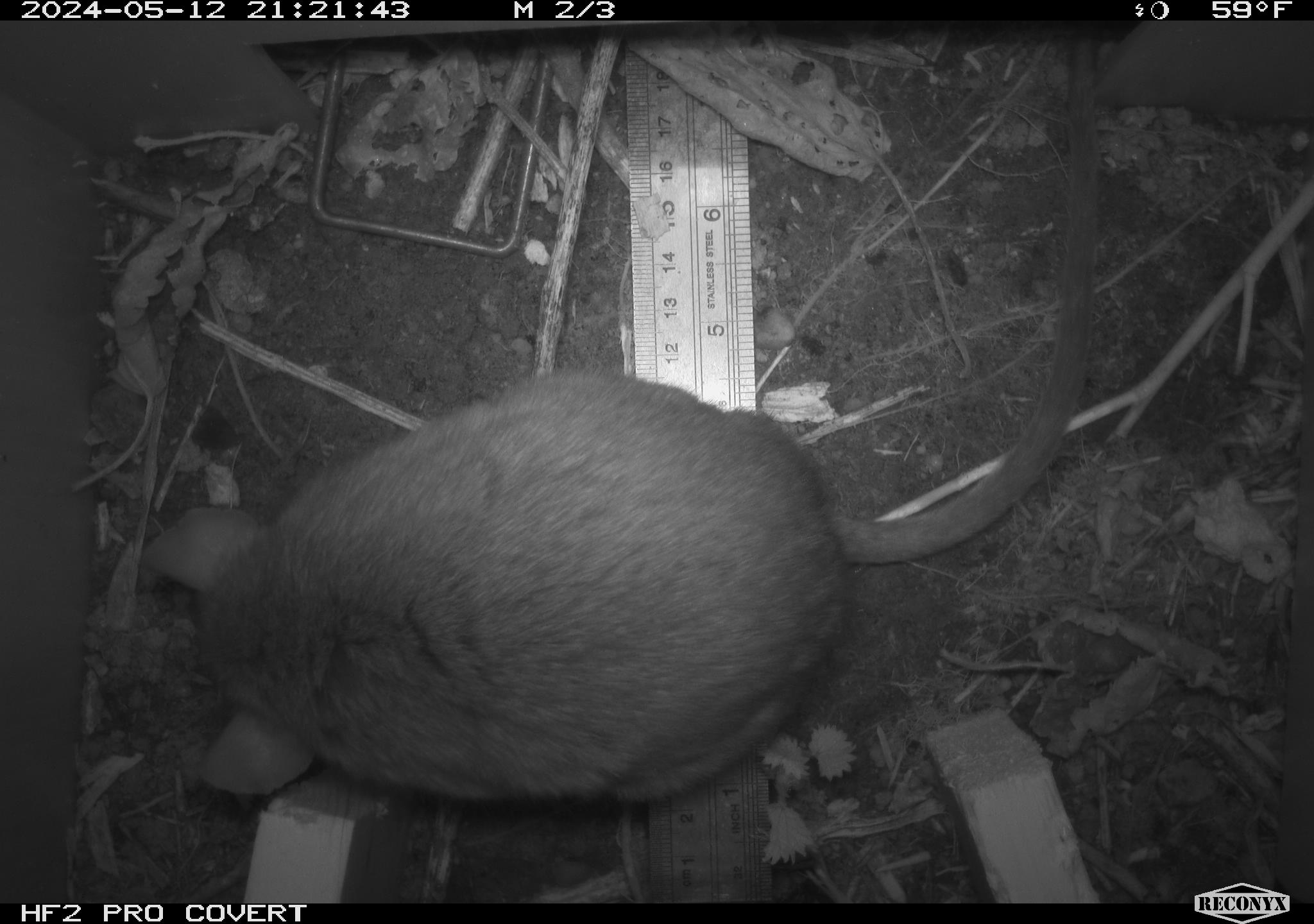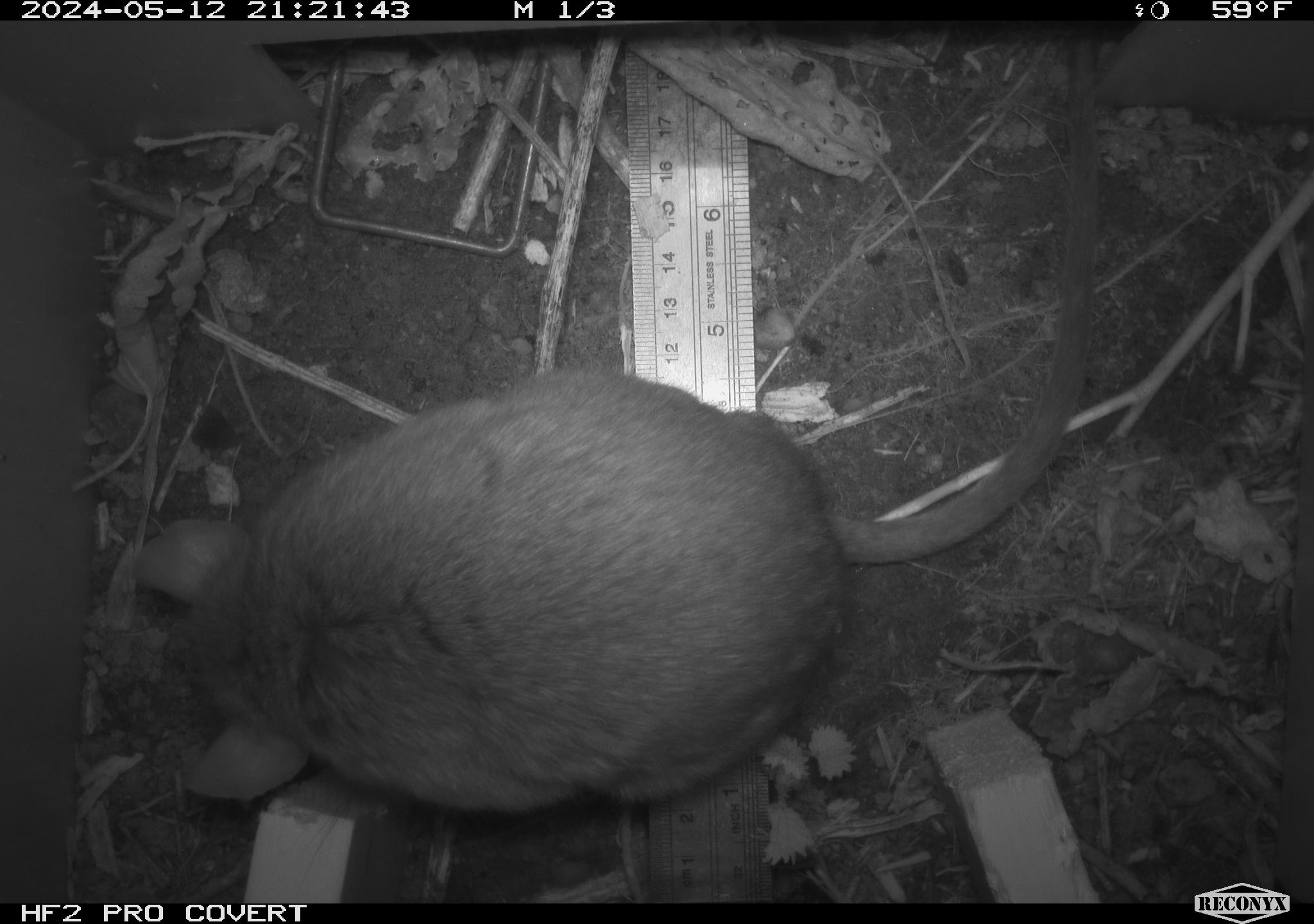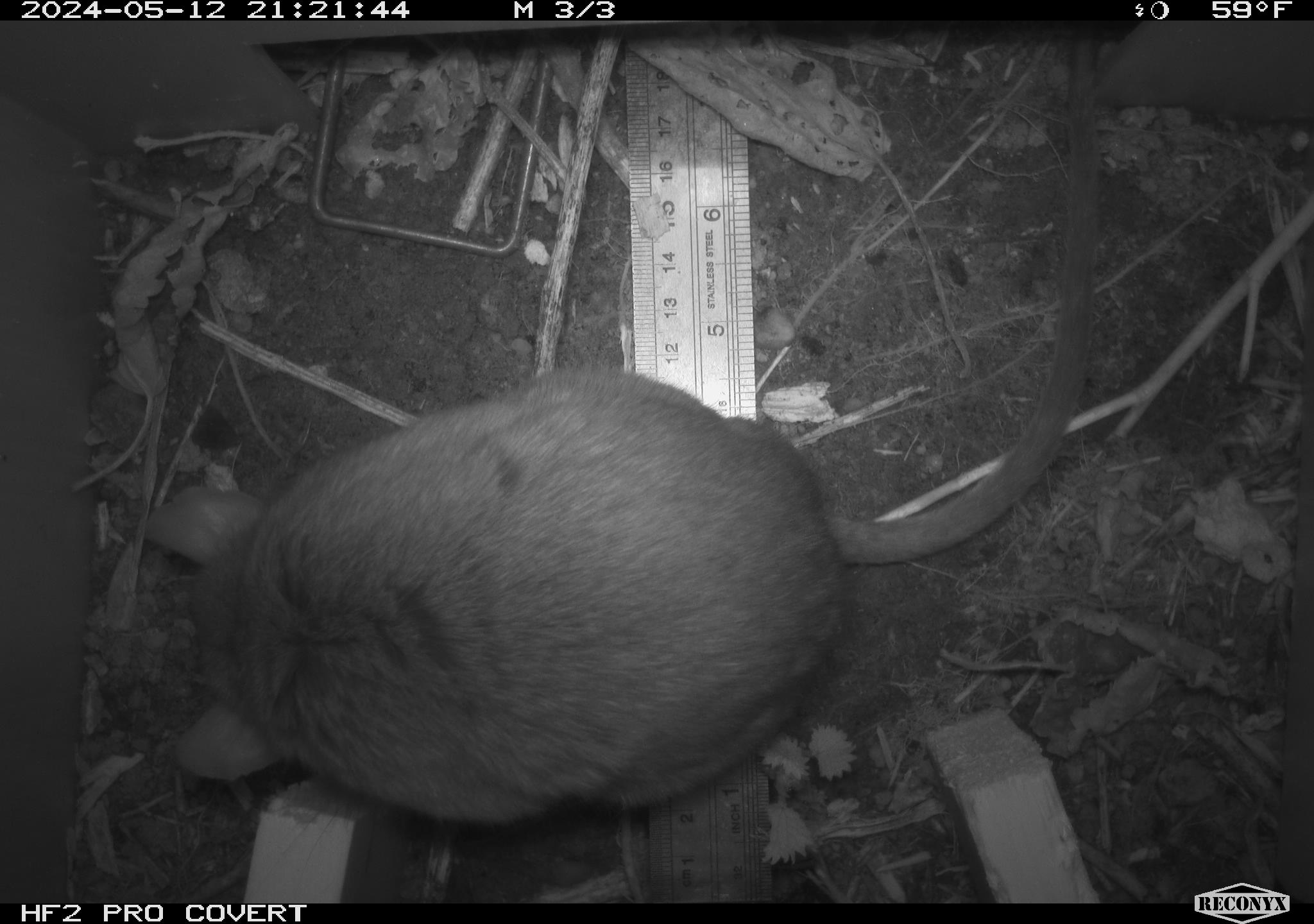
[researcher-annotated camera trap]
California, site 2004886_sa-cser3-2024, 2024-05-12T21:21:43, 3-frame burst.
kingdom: Animalia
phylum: Chordata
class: Mammalia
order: Rodentia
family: Muridae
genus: Rattus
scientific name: Rattus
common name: rat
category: rattus species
Rattus species (rat) (Rattus).